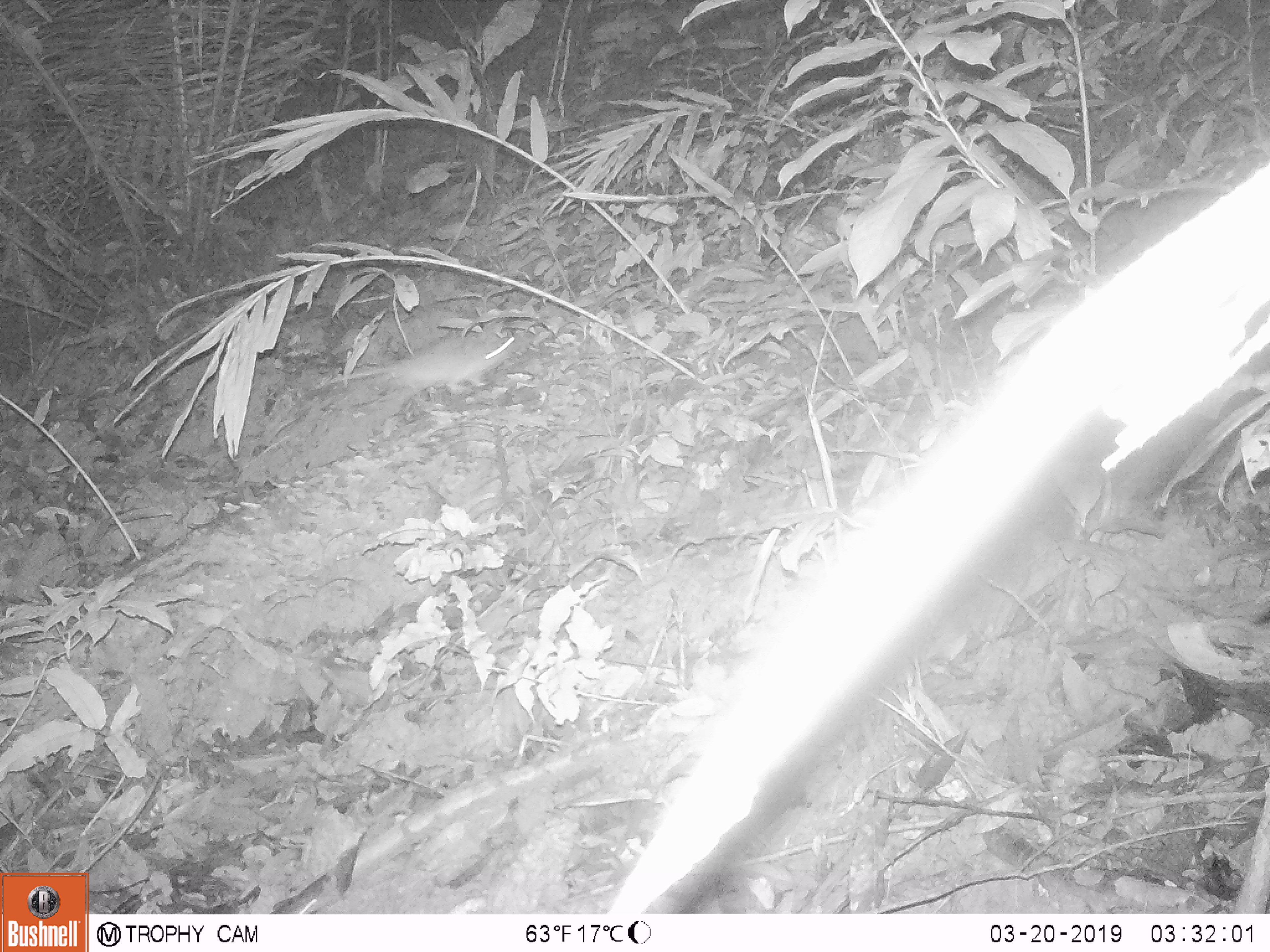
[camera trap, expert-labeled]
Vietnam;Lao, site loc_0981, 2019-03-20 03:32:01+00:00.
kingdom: Animalia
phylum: Chordata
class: Mammalia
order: Rodentia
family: Muridae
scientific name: Muridae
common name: old-world mice and rats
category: unidentified murid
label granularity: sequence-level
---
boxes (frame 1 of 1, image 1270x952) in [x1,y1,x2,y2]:
unidentified murid: [342,333,515,399]